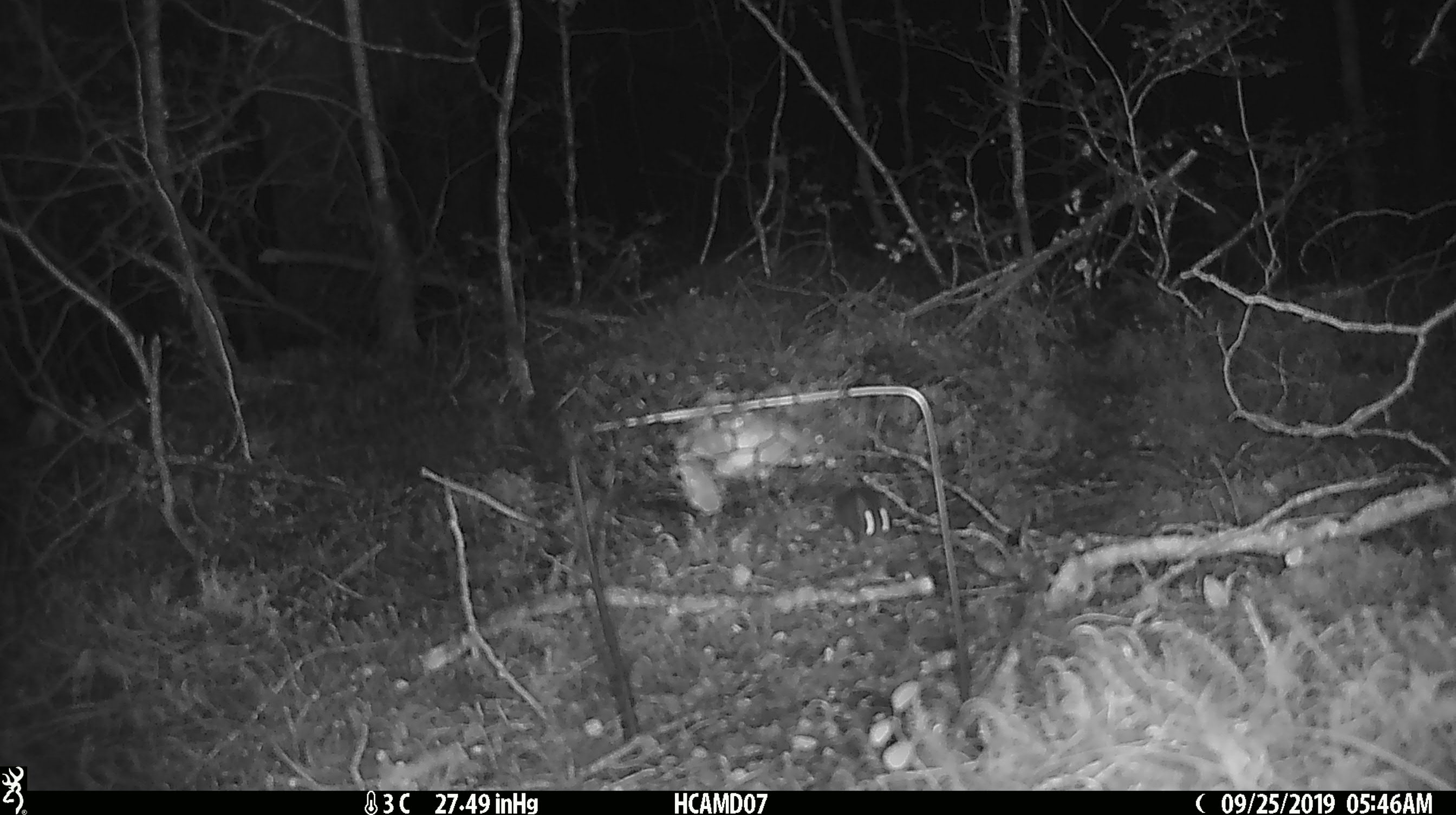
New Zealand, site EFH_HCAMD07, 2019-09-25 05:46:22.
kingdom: Animalia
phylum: Chordata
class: Mammalia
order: Rodentia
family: Muridae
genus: Mus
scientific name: Mus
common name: mouse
Mouse (Mus).